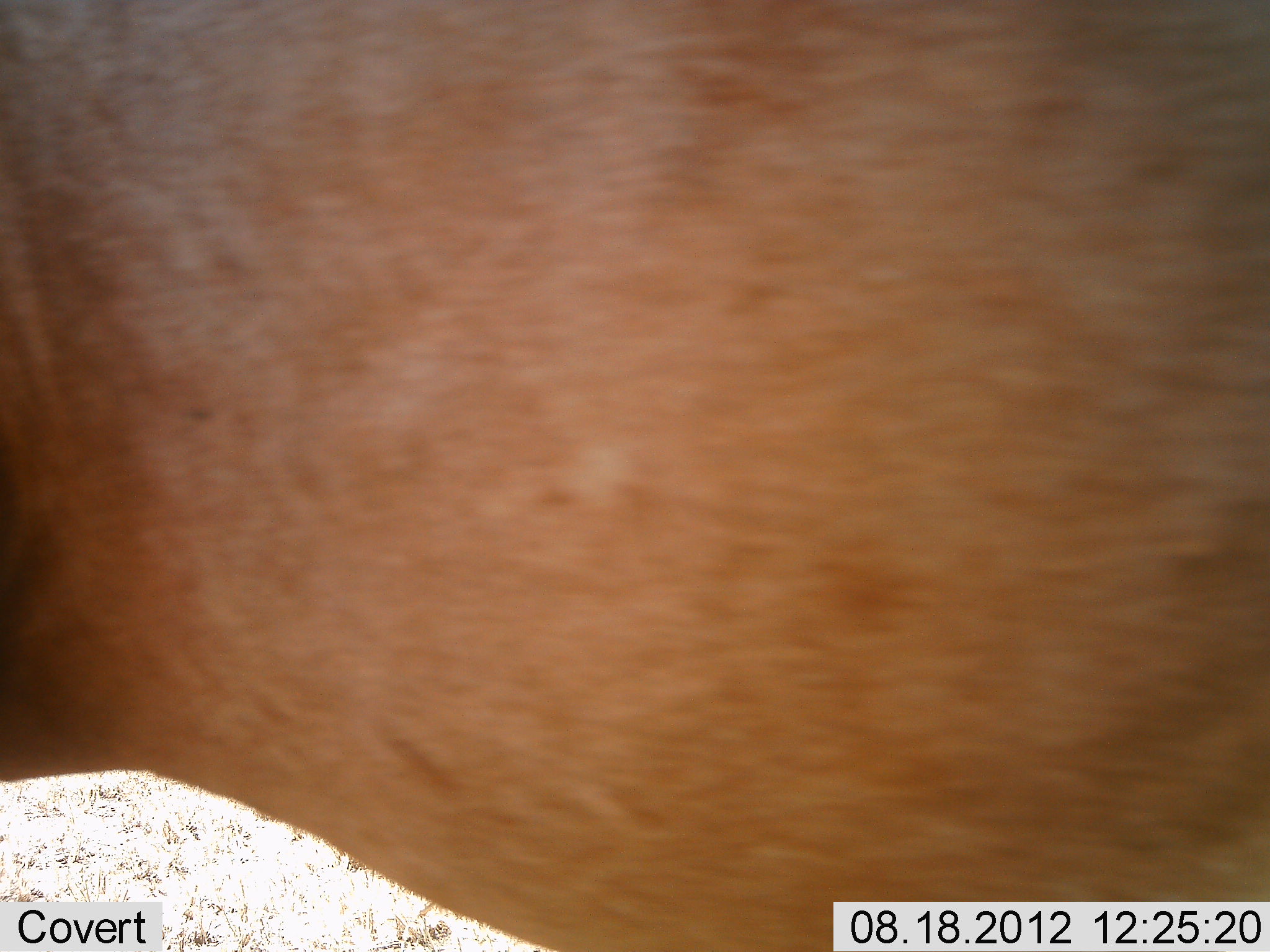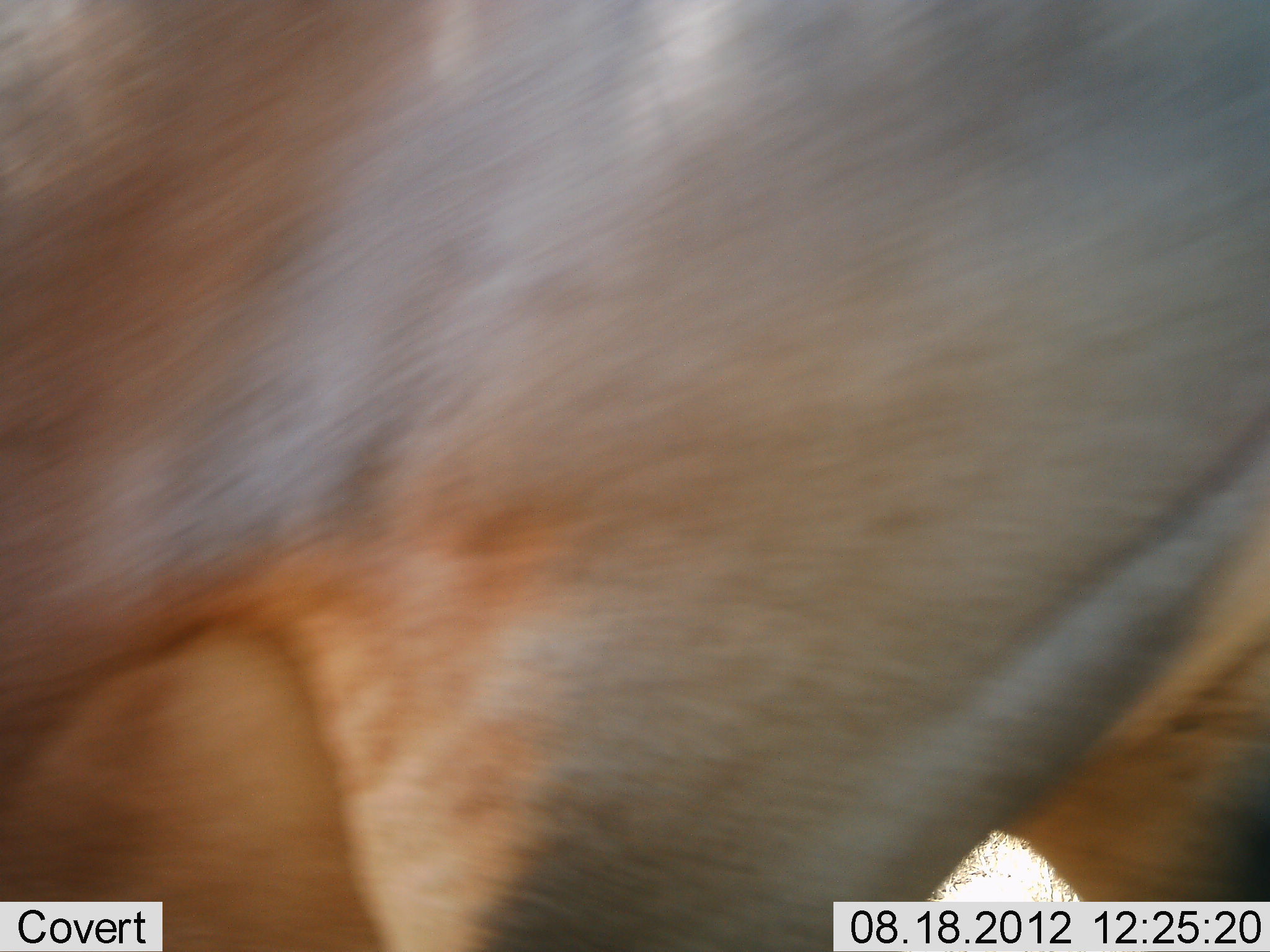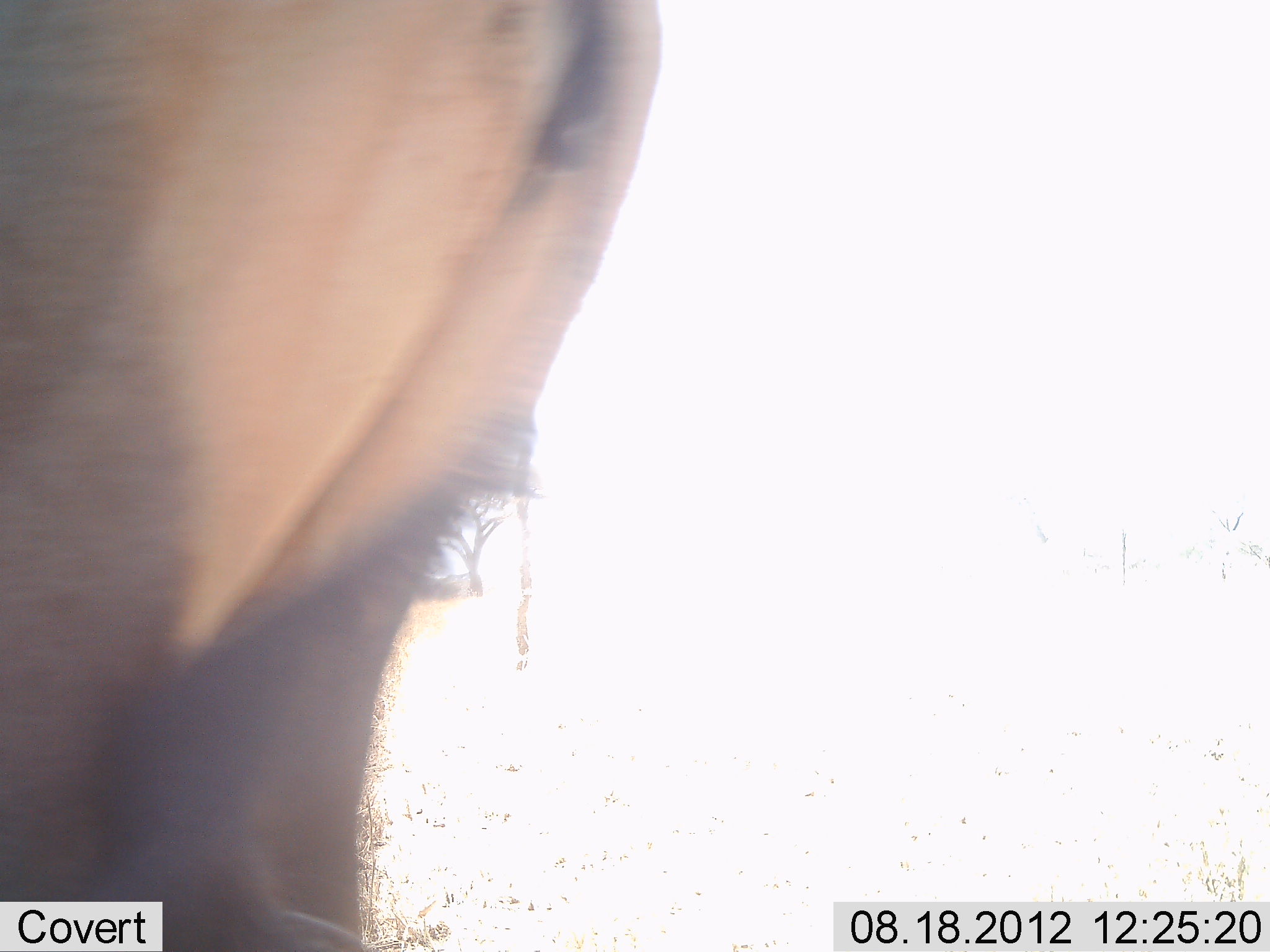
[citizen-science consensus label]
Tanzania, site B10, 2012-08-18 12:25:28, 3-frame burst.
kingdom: Animalia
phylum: Chordata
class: Mammalia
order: Artiodactyla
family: Bovidae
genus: Damaliscus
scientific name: Damaliscus lunatus jimela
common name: topi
Topi (Damaliscus lunatus jimela), count 1. Behavior (volunteer vote fractions): standing 0%, resting 0%, moving 89%, interacting 0%. Young present (vote fraction): 0%. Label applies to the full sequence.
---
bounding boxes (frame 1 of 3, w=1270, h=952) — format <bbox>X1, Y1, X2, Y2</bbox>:
animal: <bbox>0, 0, 1270, 952</bbox>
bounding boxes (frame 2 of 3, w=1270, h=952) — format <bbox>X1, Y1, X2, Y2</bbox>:
animal: <bbox>0, 0, 1270, 952</bbox>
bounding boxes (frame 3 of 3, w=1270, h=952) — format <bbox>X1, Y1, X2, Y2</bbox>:
animal: <bbox>0, 0, 661, 952</bbox>